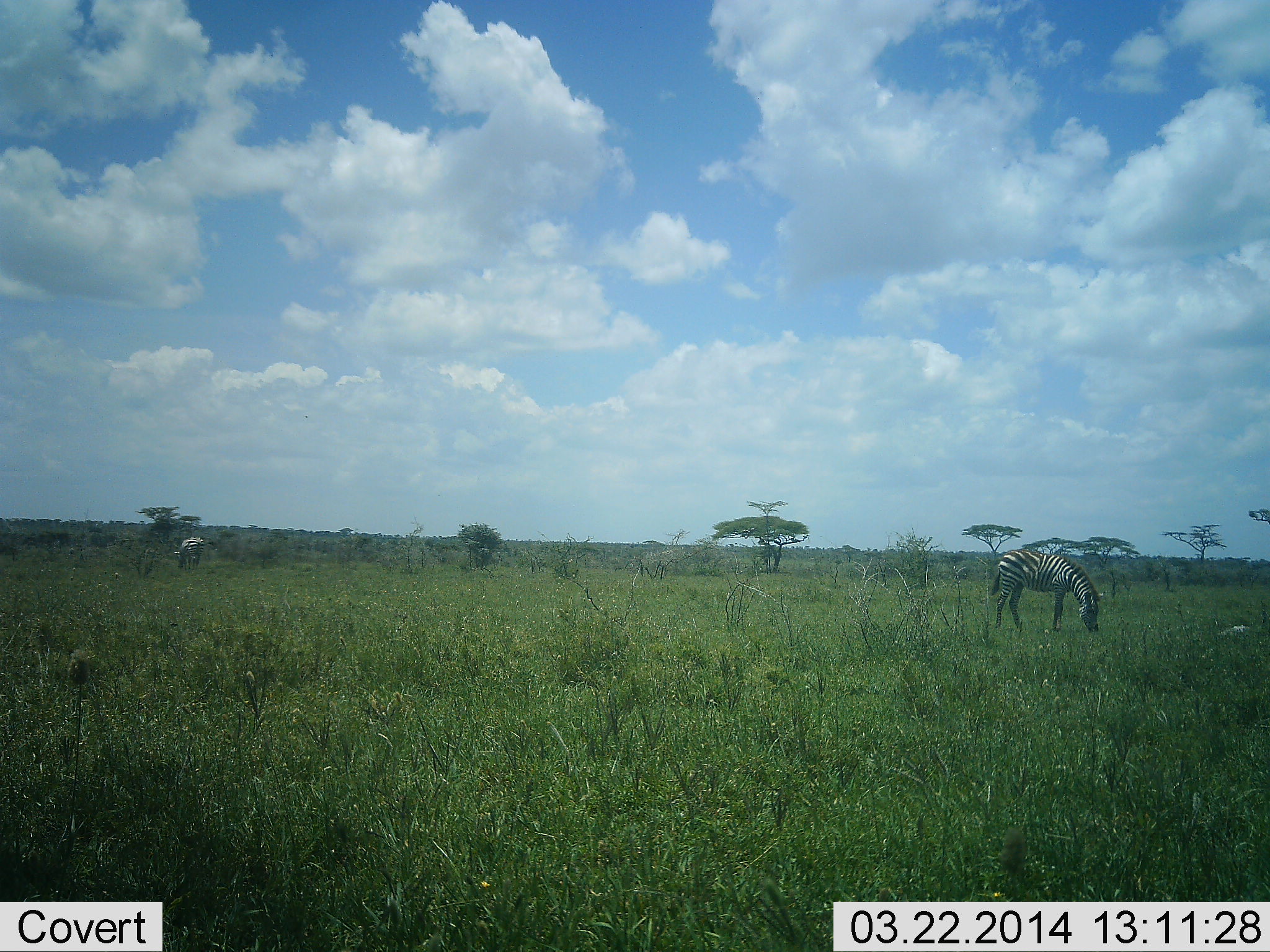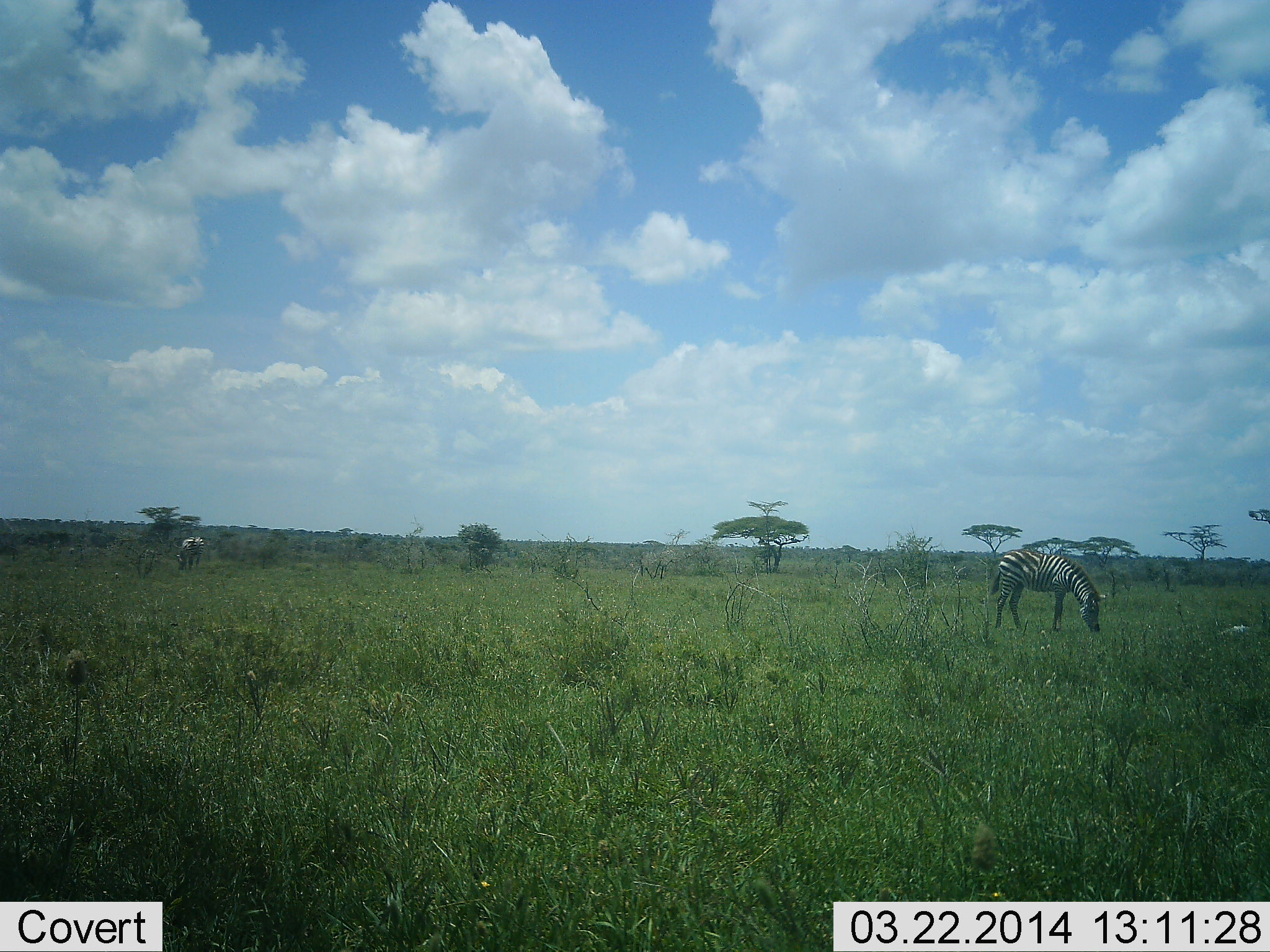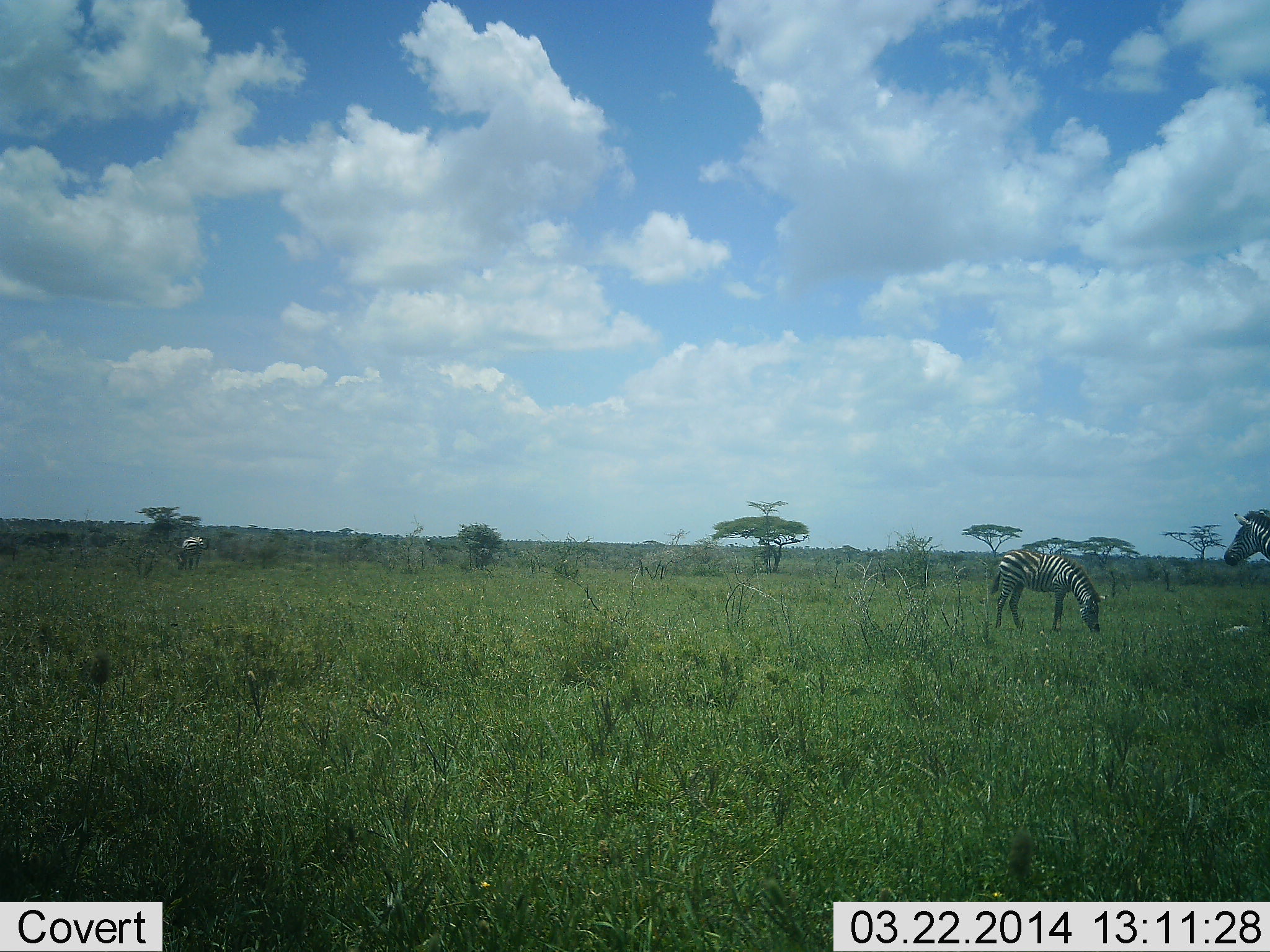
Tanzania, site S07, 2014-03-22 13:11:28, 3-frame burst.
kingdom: Animalia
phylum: Chordata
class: Mammalia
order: Perissodactyla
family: Equidae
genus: Equus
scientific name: Equus quagga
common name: plains zebra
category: zebra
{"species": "zebra (plains zebra) (Equus quagga)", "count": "3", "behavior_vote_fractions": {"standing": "40%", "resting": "0%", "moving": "50%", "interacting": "0%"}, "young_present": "0%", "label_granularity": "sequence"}